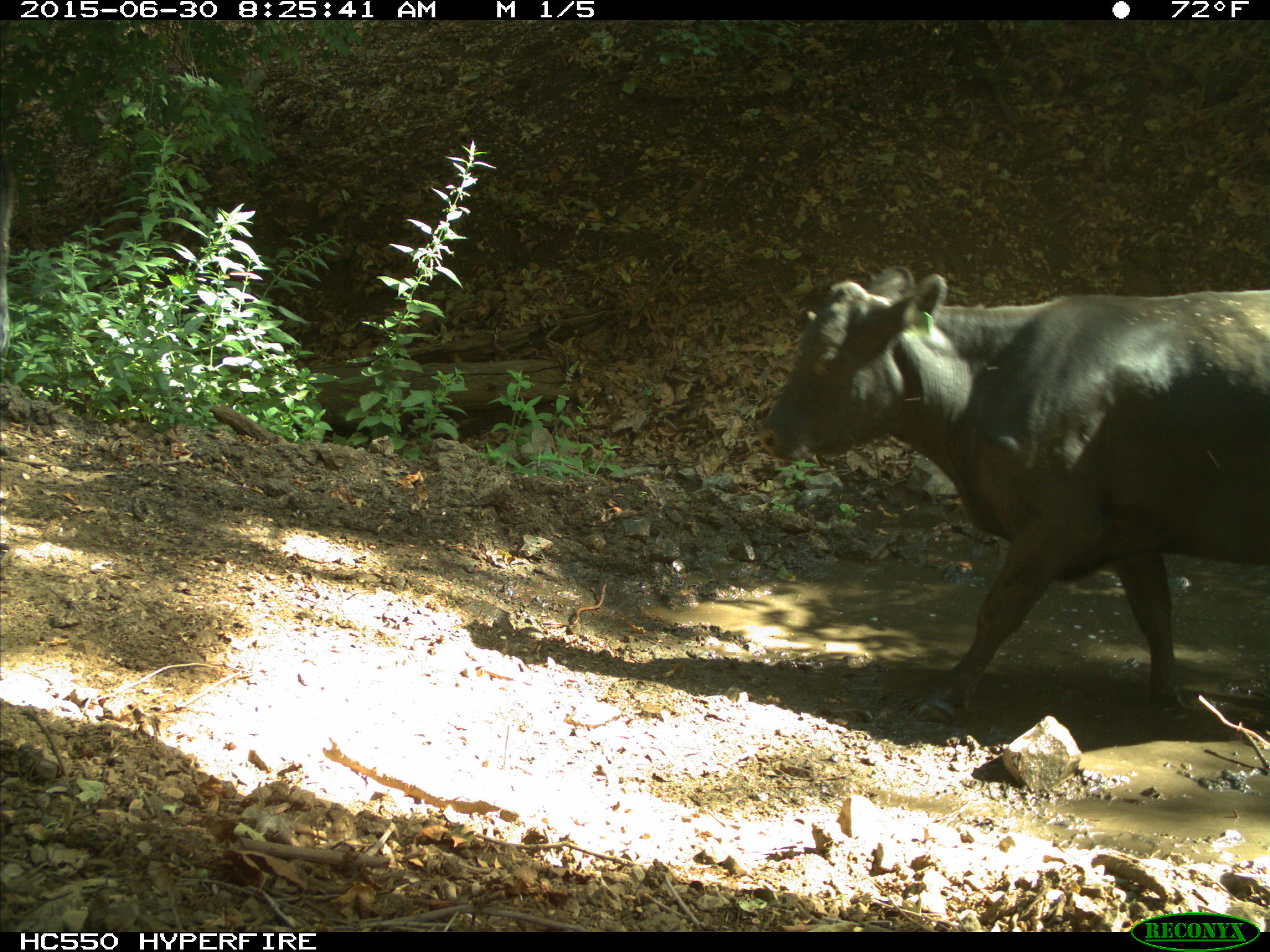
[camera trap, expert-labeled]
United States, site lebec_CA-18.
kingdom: Animalia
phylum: Chordata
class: Mammalia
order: Artiodactyla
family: Bovidae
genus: Bos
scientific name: Bos taurus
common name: domestic cow